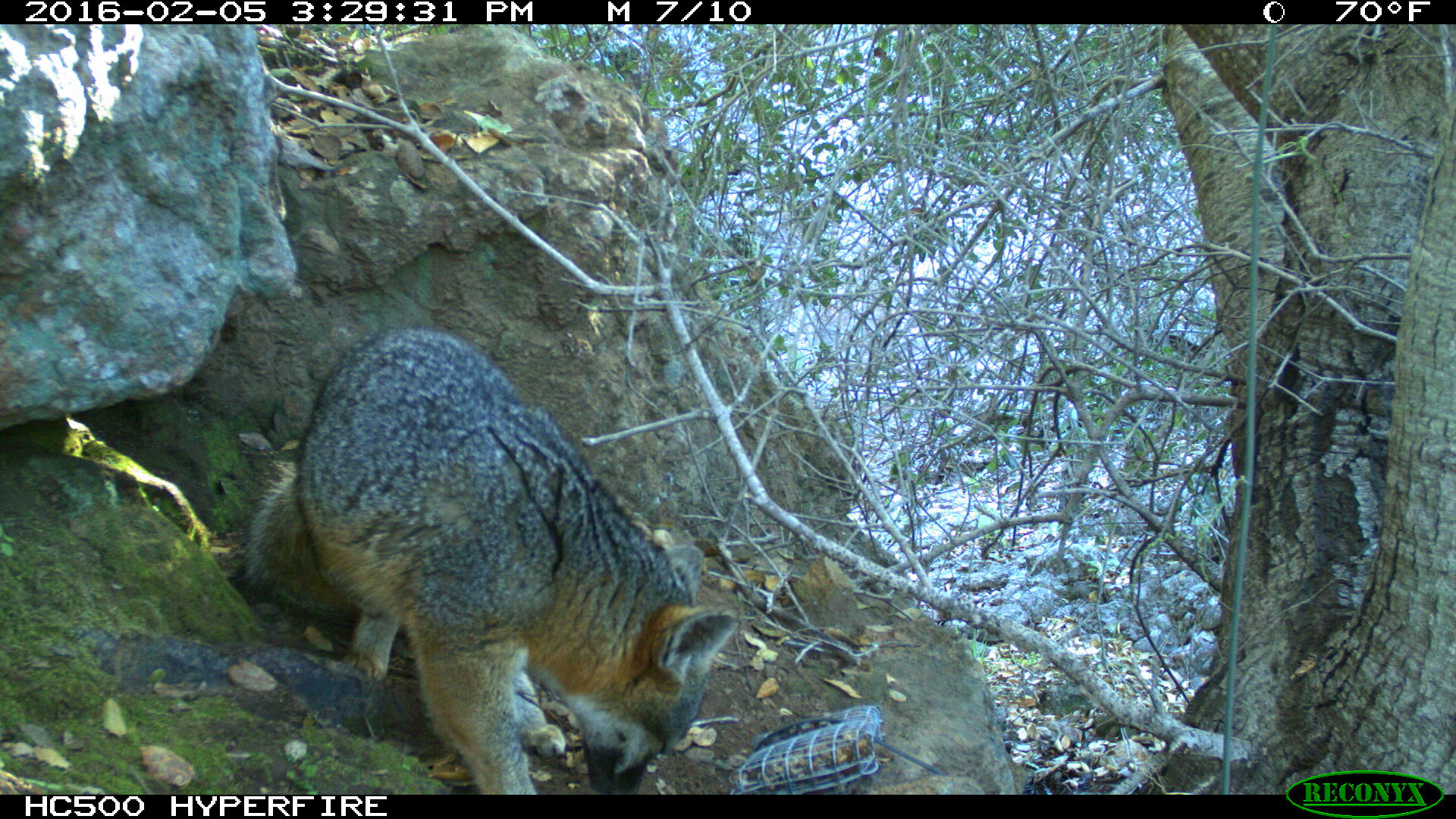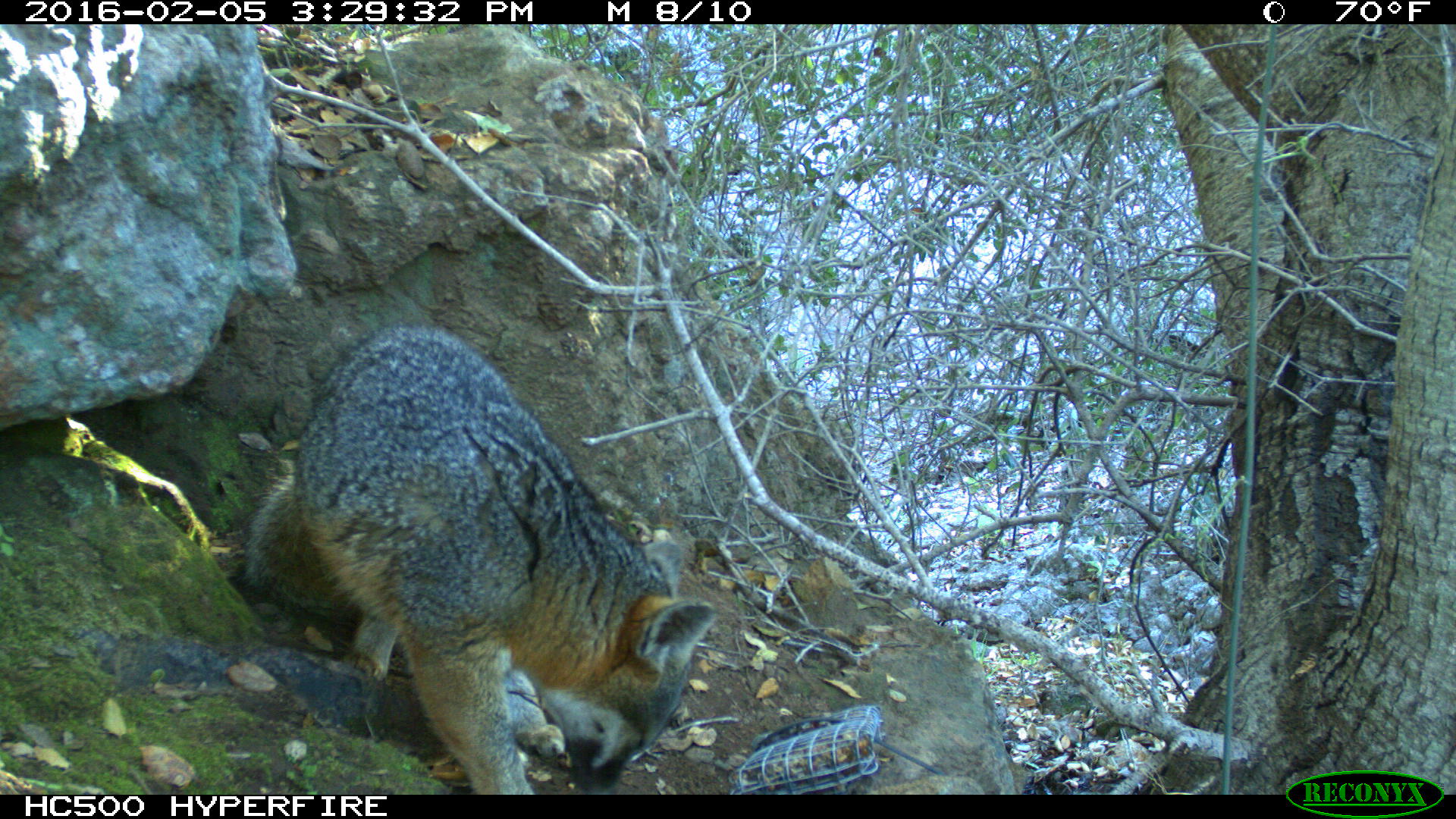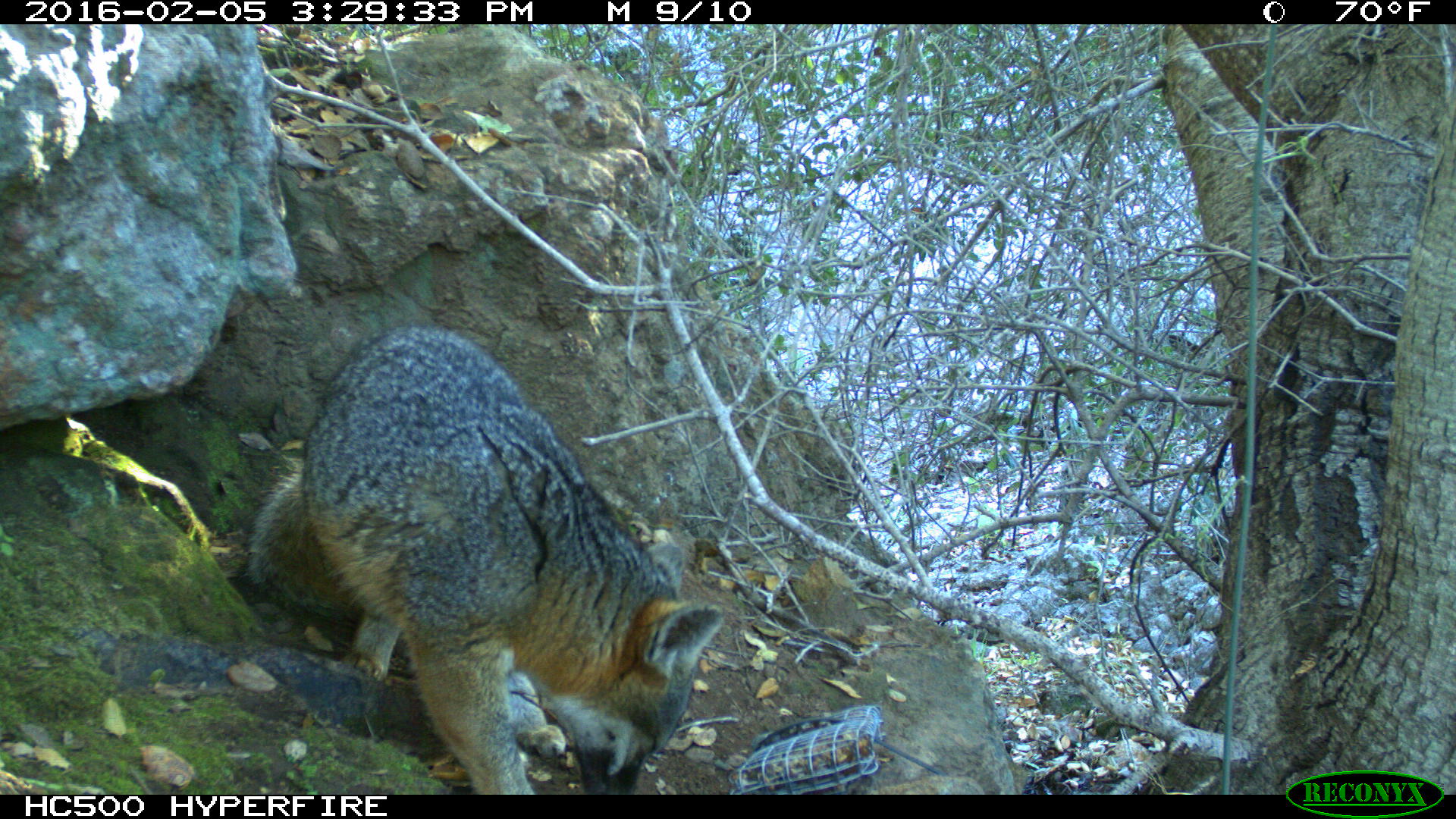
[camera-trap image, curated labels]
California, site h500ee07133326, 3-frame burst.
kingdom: Animalia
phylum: Chordata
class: Mammalia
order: Carnivora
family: Canidae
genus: Urocyon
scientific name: Urocyon littoralis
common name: island fox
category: fox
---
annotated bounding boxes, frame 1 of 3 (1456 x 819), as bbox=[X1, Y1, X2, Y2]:
fox: bbox=[239, 324, 738, 795]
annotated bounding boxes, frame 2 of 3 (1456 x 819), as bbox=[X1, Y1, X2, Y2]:
fox: bbox=[243, 322, 717, 794]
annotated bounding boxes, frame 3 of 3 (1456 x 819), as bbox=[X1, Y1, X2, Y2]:
fox: bbox=[244, 320, 730, 793]